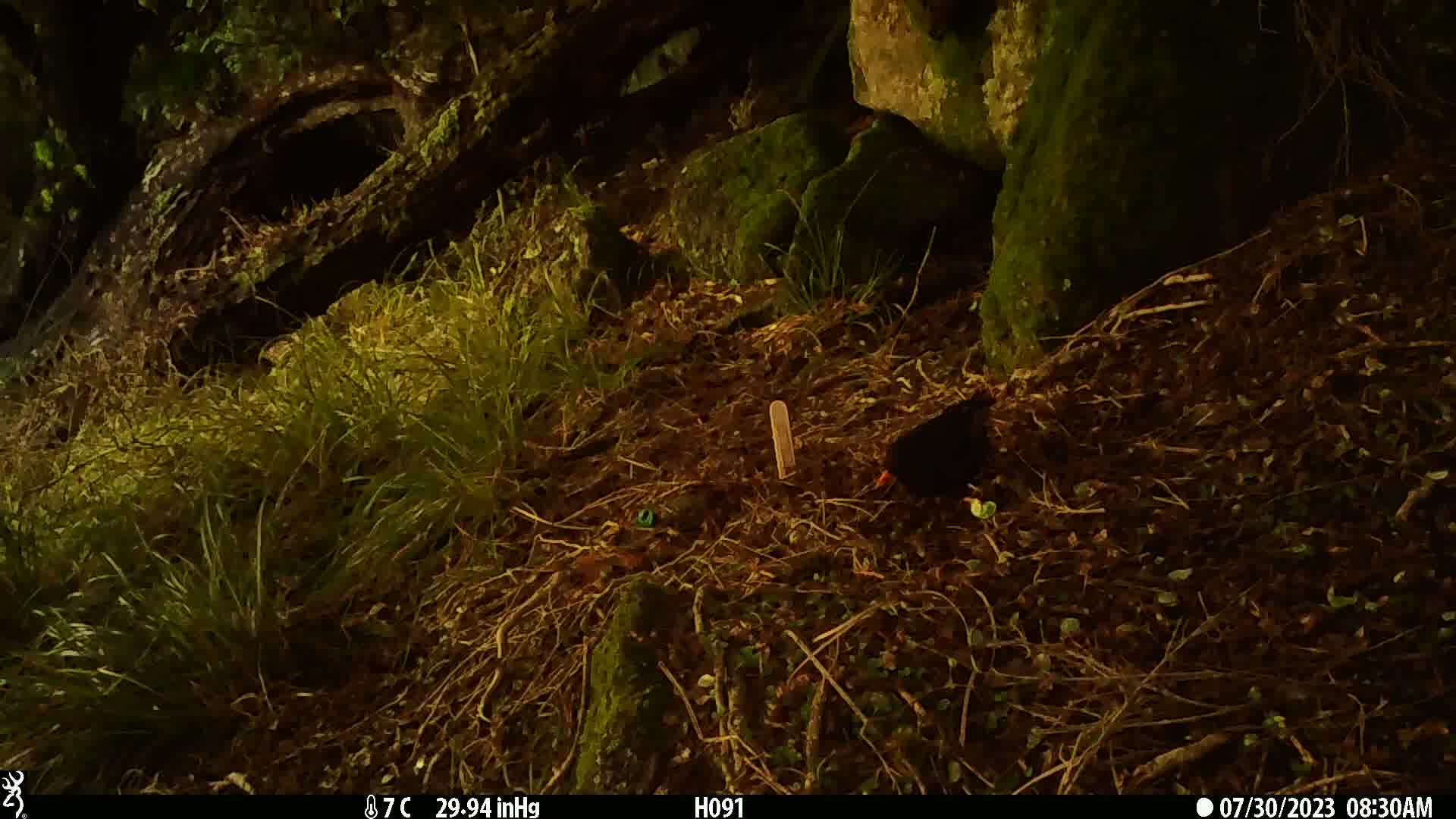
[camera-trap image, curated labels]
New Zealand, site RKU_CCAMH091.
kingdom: Animalia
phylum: Chordata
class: Aves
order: Passeriformes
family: Turdidae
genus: Turdus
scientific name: Turdus merula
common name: eurasian blackbird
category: blackbird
Blackbird (eurasian blackbird) (Turdus merula).